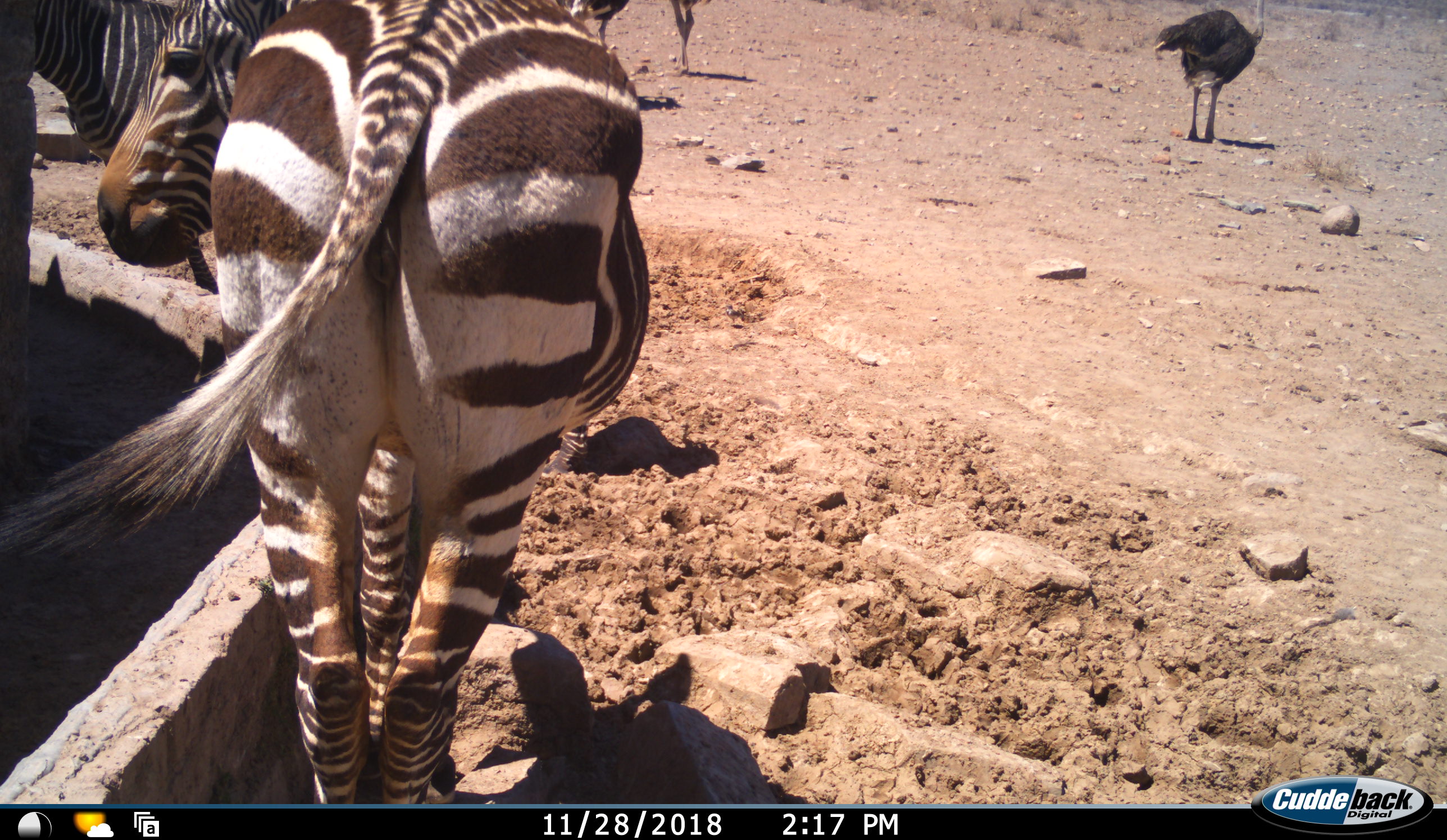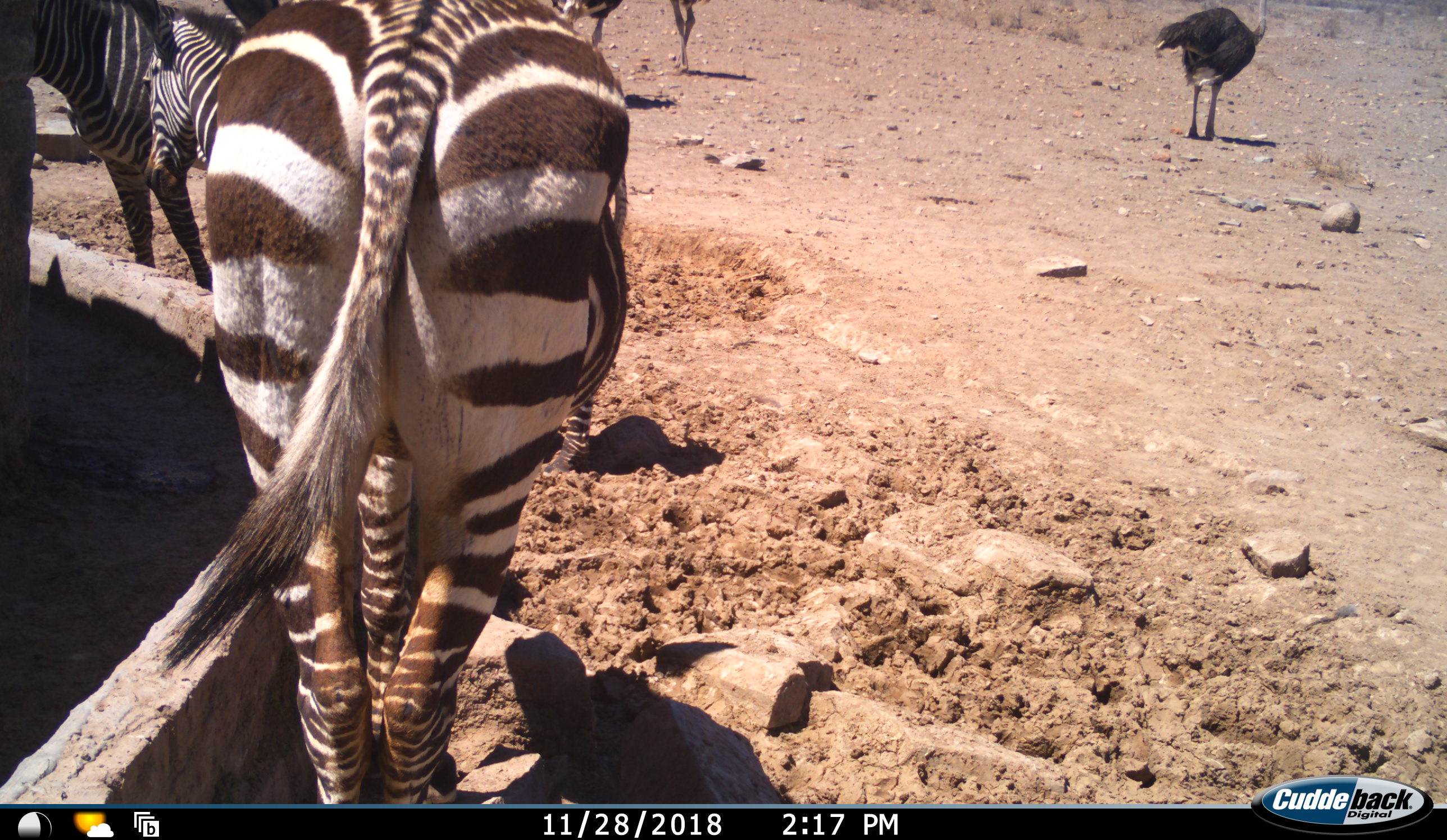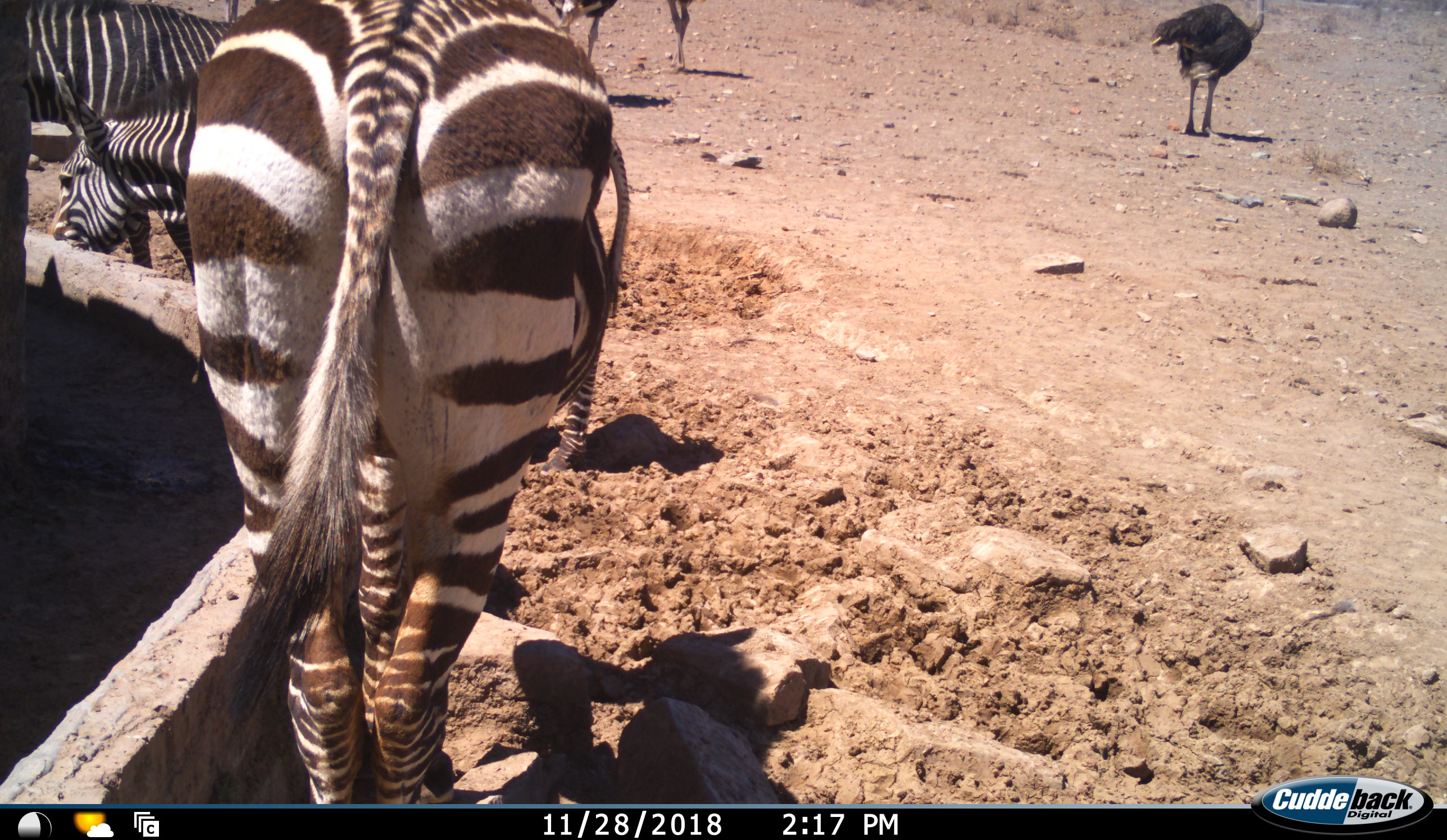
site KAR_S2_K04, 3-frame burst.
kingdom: Animalia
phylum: Chordata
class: Aves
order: Struthioniformes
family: Struthionidae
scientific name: Struthionidae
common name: ostrich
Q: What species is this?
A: Ostrich (Struthionidae).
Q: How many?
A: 3.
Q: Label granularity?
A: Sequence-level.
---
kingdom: Animalia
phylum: Chordata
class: Mammalia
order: Perissodactyla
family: Equidae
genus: Equus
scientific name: Equus zebra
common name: mountain zebra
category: zebramountain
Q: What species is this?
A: Zebramountain (mountain zebra) (Equus zebra).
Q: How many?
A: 3.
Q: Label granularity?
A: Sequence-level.